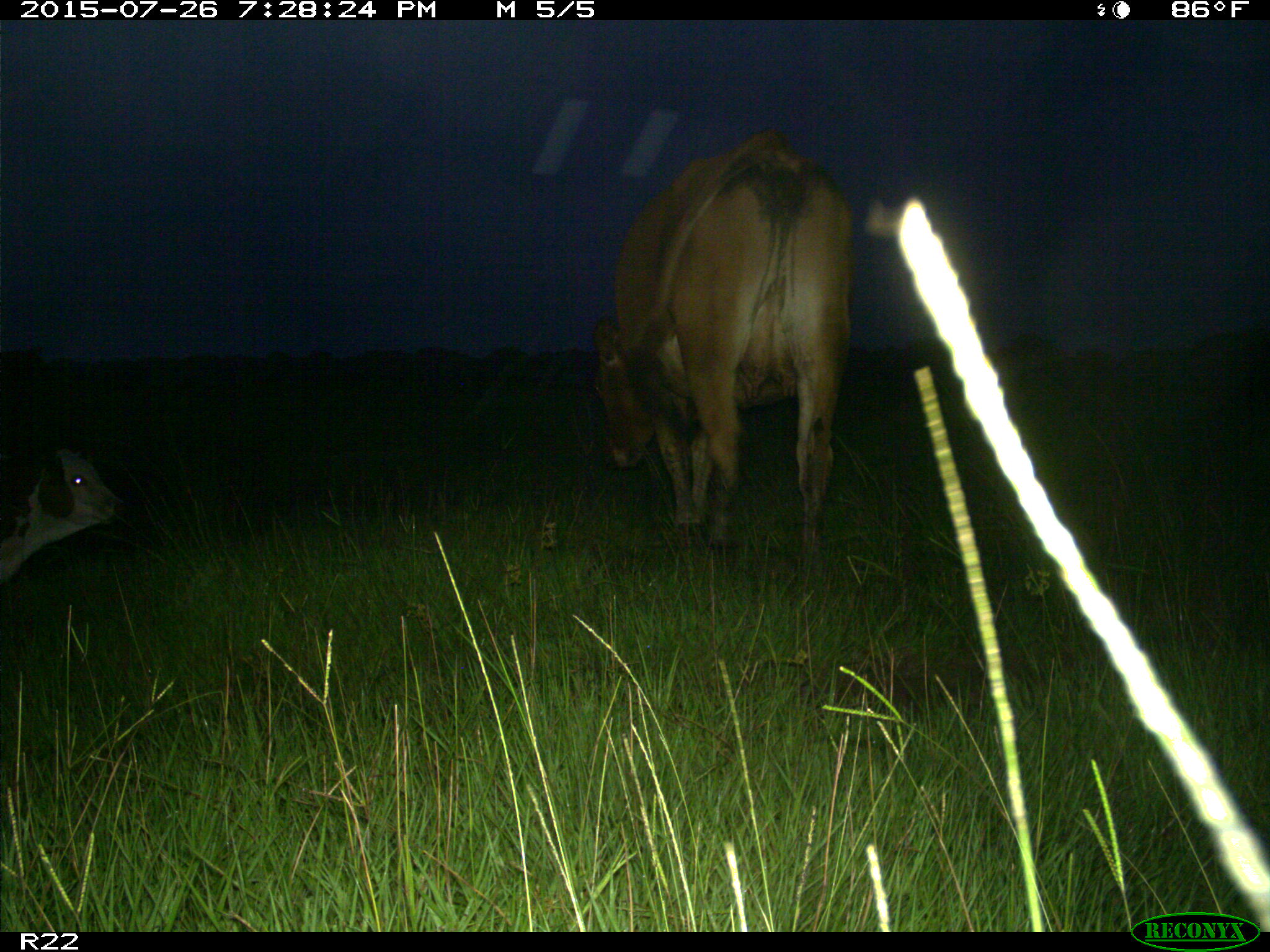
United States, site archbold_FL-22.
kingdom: Animalia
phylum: Chordata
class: Mammalia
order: Artiodactyla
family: Bovidae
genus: Bos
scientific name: Bos taurus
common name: domestic cow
Bos taurus (domestic cow).